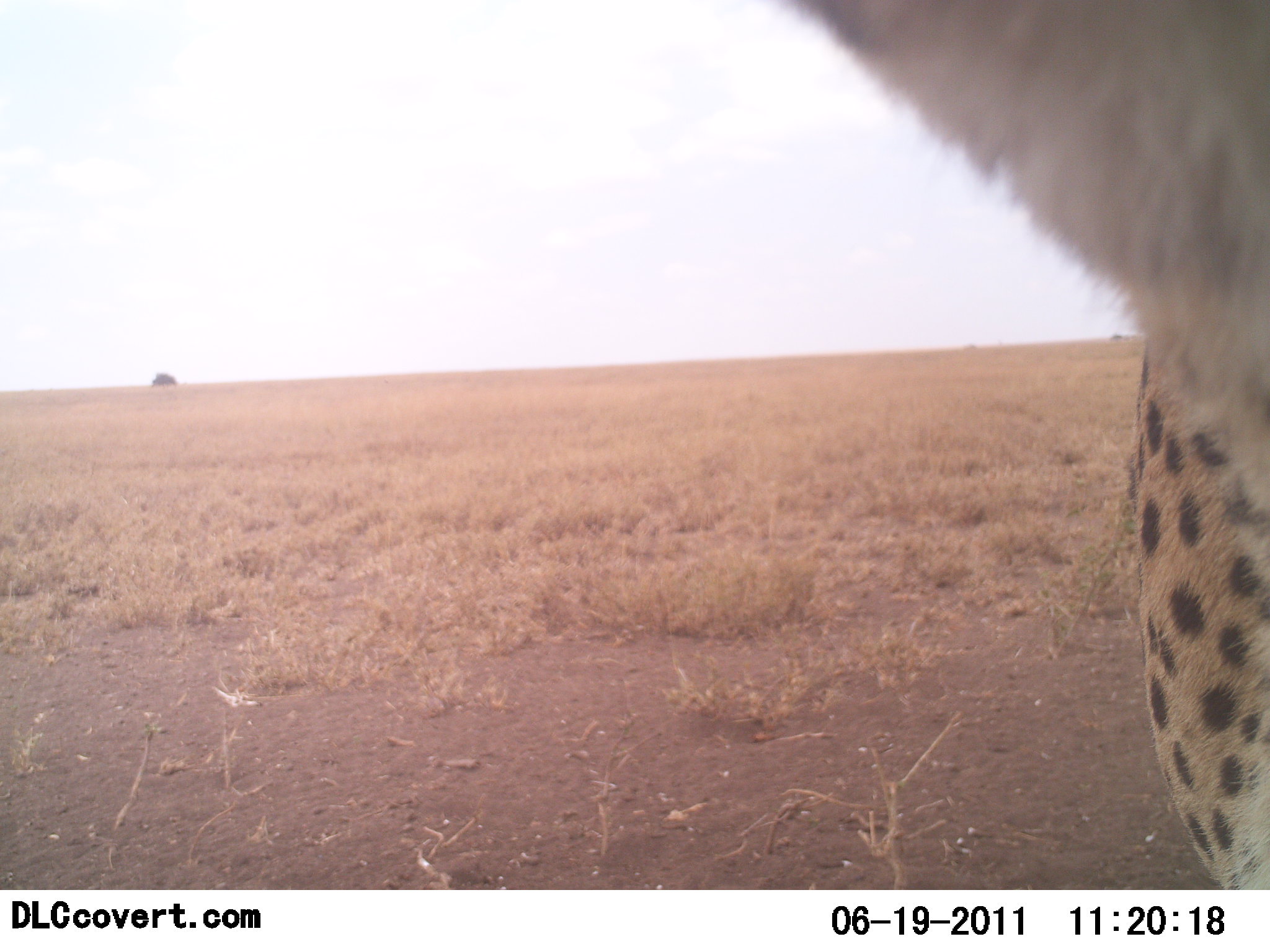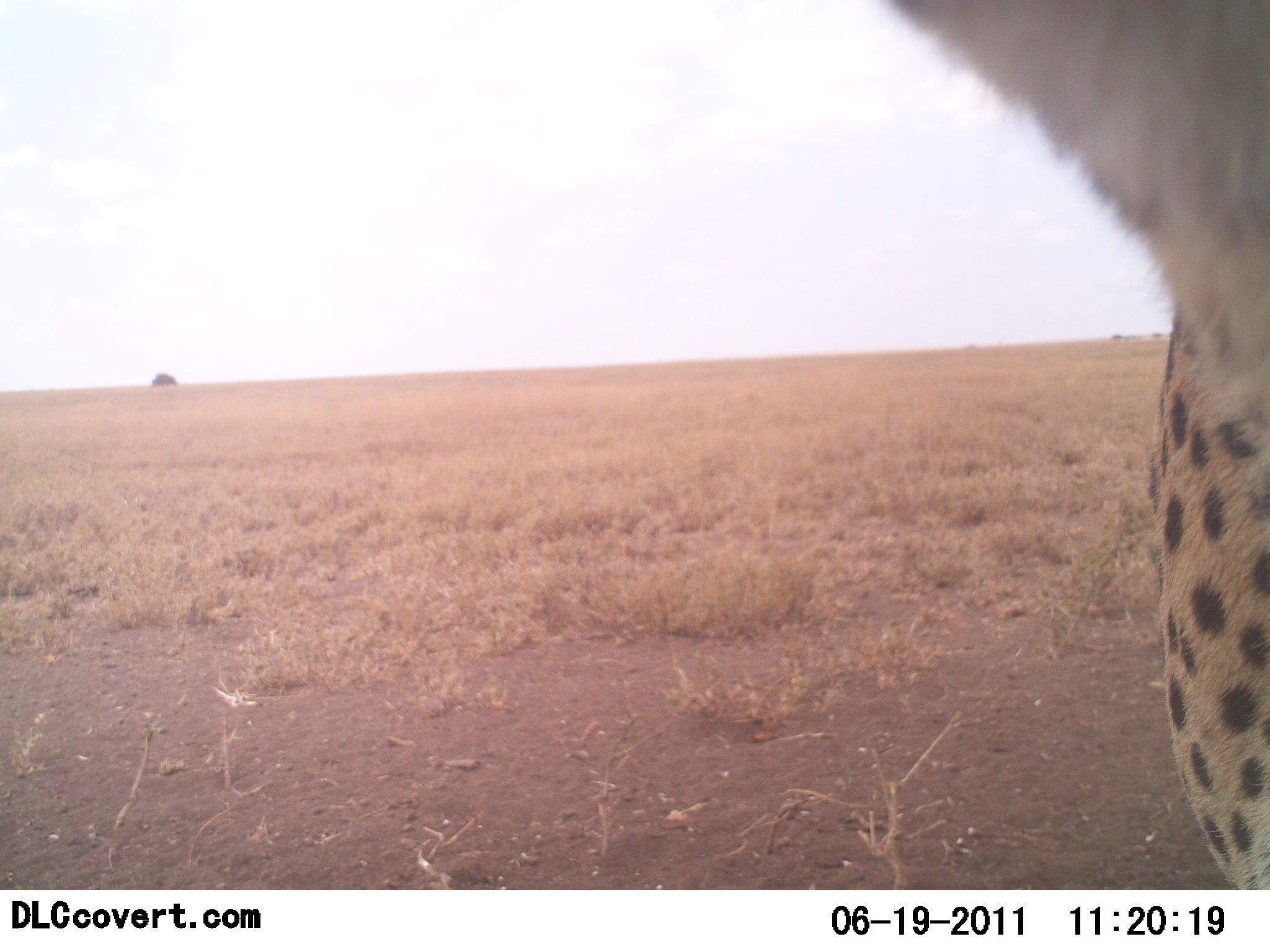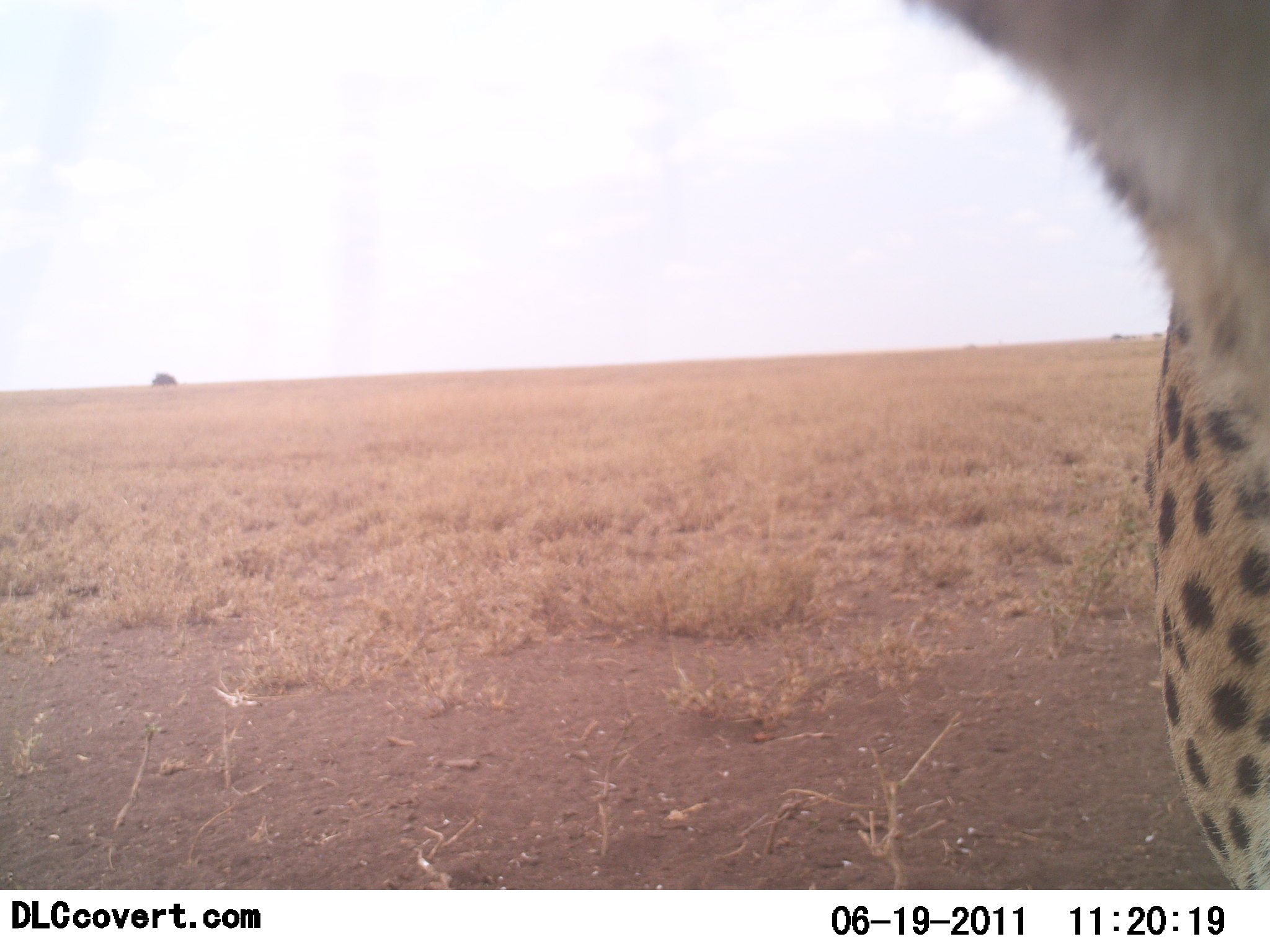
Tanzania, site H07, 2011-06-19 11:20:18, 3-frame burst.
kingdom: Animalia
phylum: Chordata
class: Mammalia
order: Carnivora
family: Felidae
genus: Acinonyx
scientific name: Acinonyx jubatus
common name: cheetah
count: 1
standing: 100%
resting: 0%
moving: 0%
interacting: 8%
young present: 0%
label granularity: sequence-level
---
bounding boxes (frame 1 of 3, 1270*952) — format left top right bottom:
animal: 736 1 1270 892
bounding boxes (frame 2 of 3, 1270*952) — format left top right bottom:
animal: 866 0 1270 889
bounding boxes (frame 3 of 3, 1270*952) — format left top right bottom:
animal: 885 0 1270 889